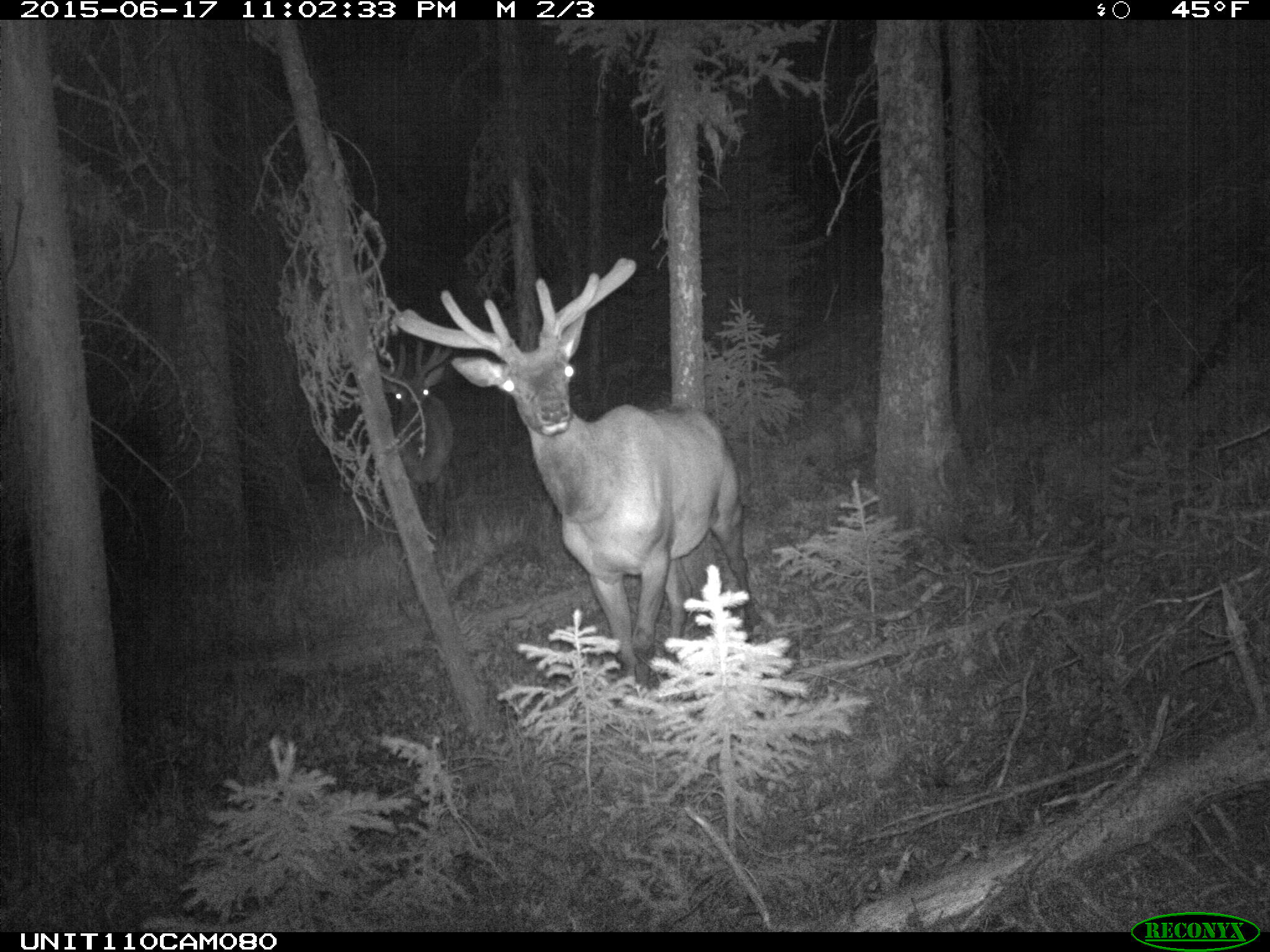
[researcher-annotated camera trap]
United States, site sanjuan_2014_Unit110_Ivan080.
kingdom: Animalia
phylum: Chordata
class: Mammalia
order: Artiodactyla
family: Cervidae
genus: Cervus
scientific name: Cervus elaphus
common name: red deer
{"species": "Cervus elaphus (red deer)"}